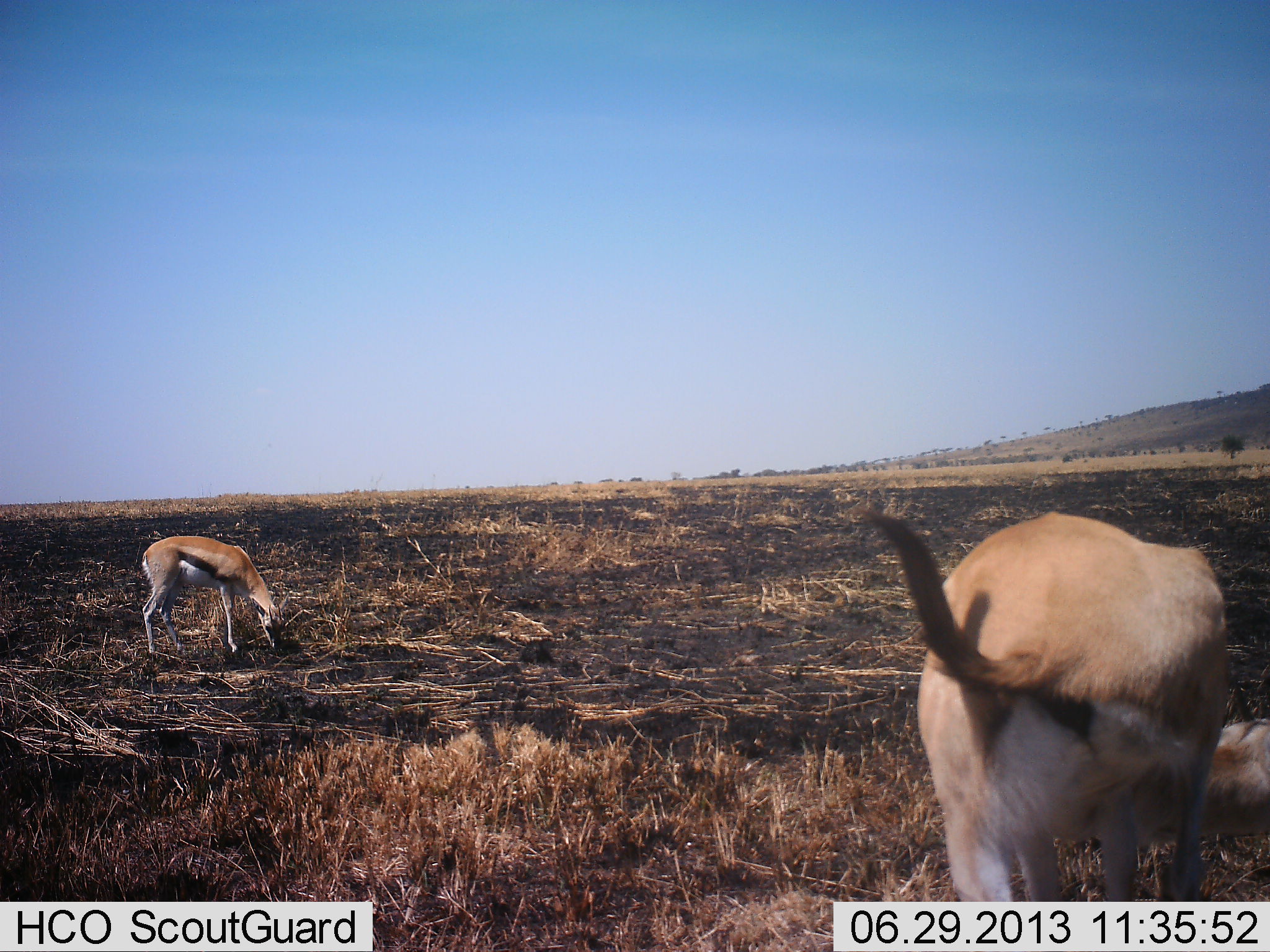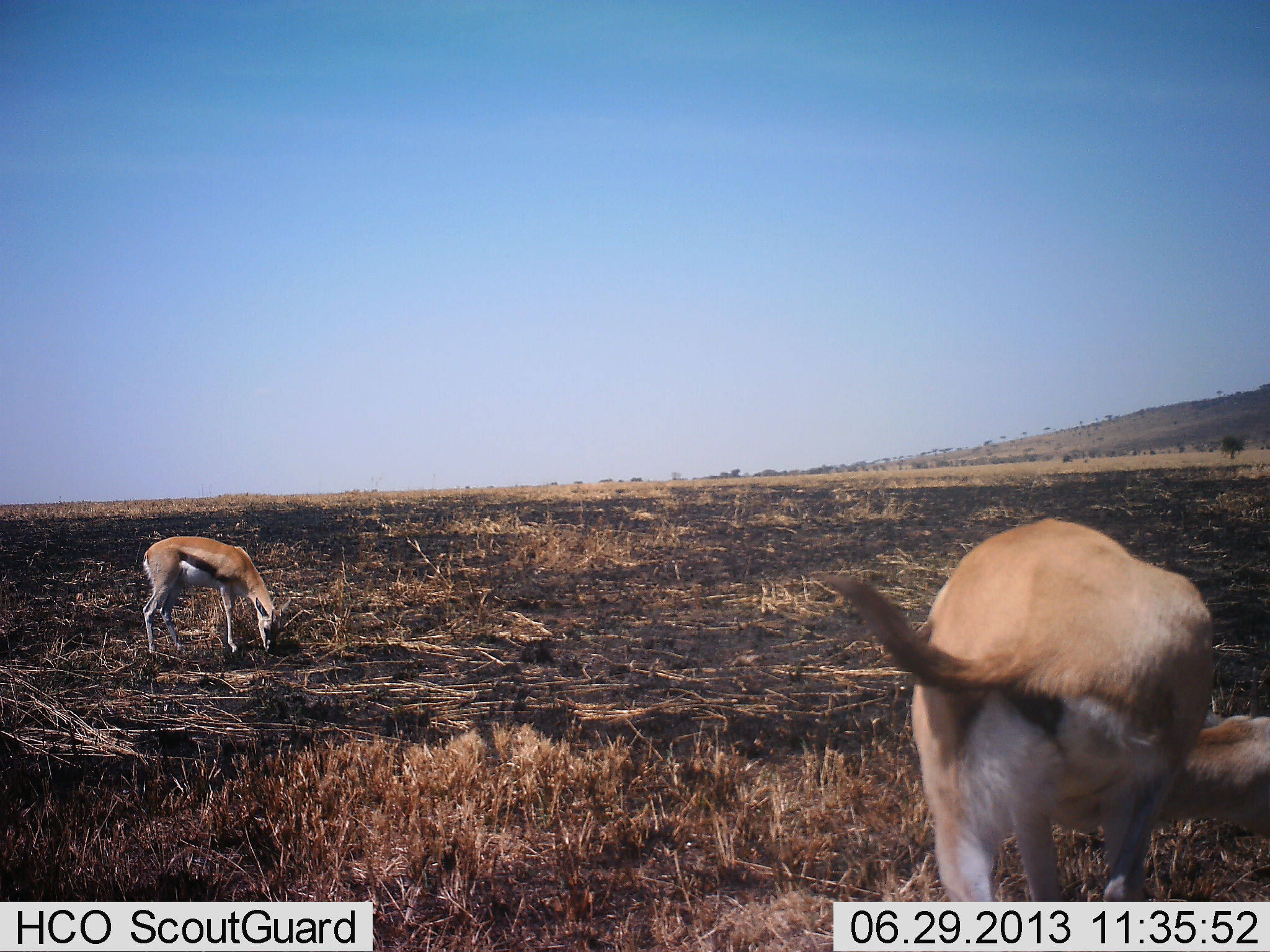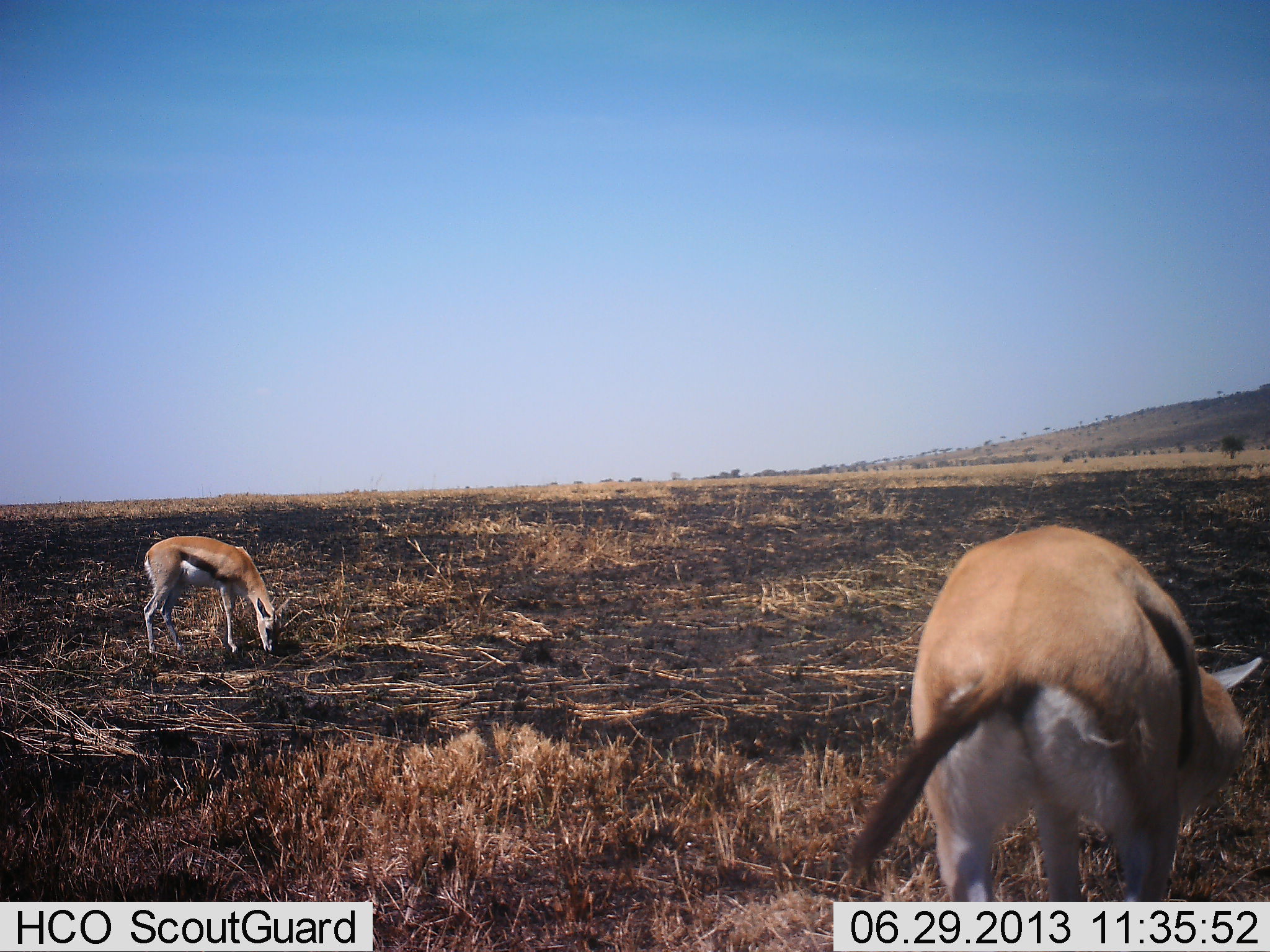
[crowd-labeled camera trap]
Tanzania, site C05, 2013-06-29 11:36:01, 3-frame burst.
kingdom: Animalia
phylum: Chordata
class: Mammalia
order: Artiodactyla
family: Bovidae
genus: Eudorcas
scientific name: Eudorcas thomsonii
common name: thomson's gazelle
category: gazellethomsons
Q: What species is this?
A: Gazellethomsons (thomson's gazelle) (Eudorcas thomsonii).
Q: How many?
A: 2.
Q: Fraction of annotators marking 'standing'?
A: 60%.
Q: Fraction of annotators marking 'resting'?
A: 0%.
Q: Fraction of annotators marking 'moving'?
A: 15%.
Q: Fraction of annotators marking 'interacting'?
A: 0%.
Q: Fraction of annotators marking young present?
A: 0%.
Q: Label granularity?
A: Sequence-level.